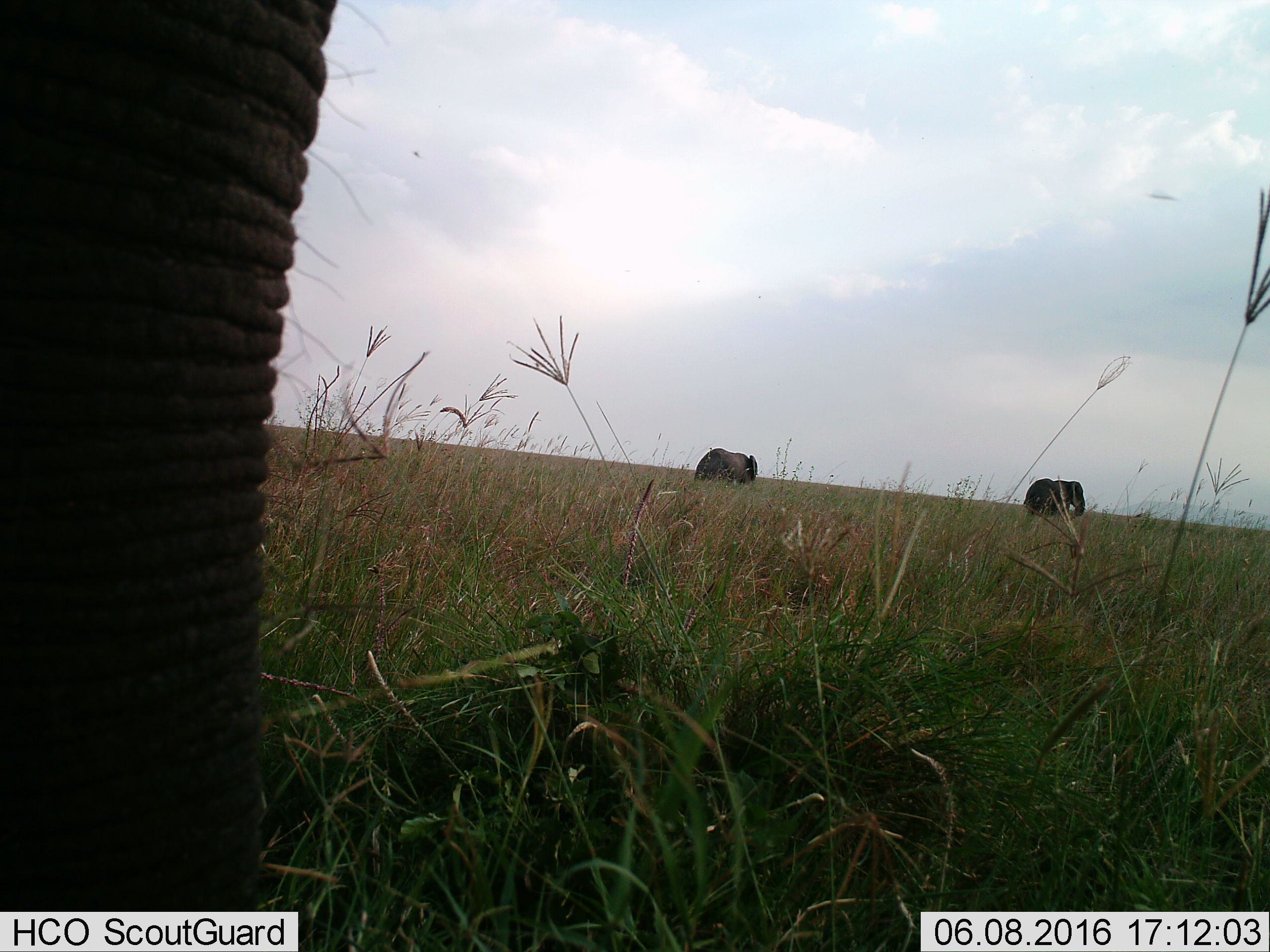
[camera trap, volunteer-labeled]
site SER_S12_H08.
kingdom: Animalia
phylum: Chordata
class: Mammalia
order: Proboscidea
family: Elephantidae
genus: Loxodonta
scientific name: Loxodonta africana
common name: african bush elephant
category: elephant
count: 3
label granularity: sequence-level